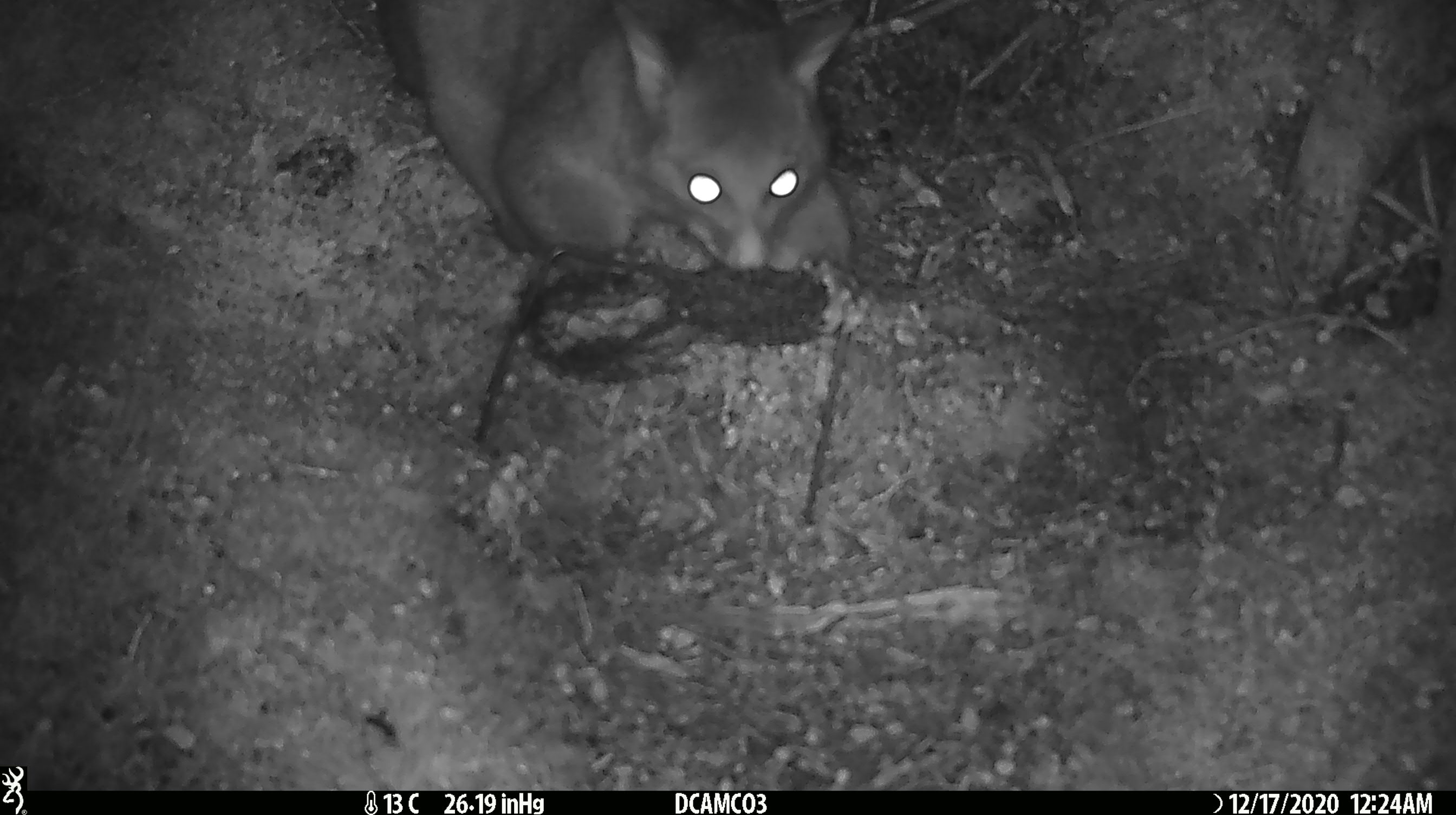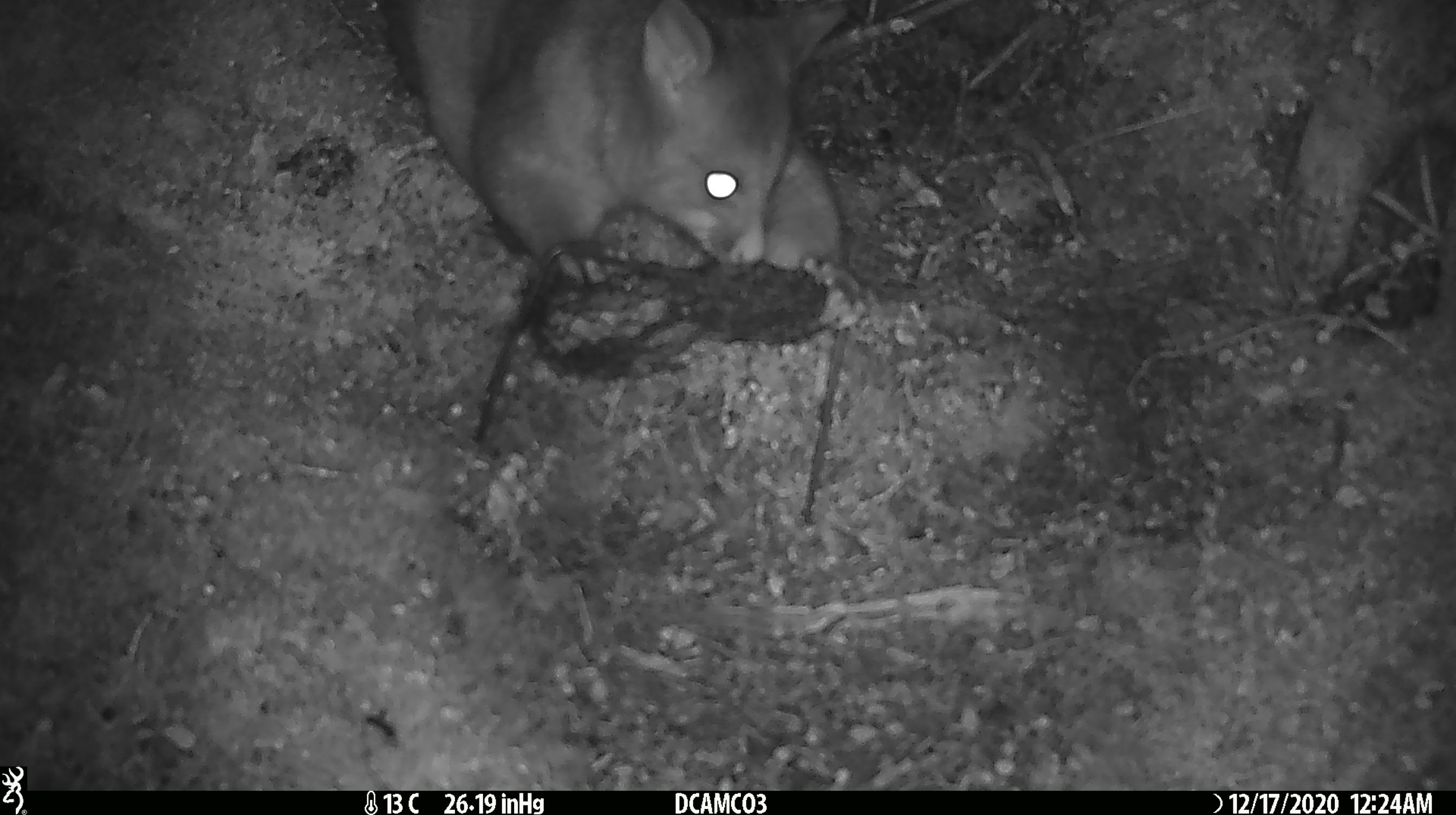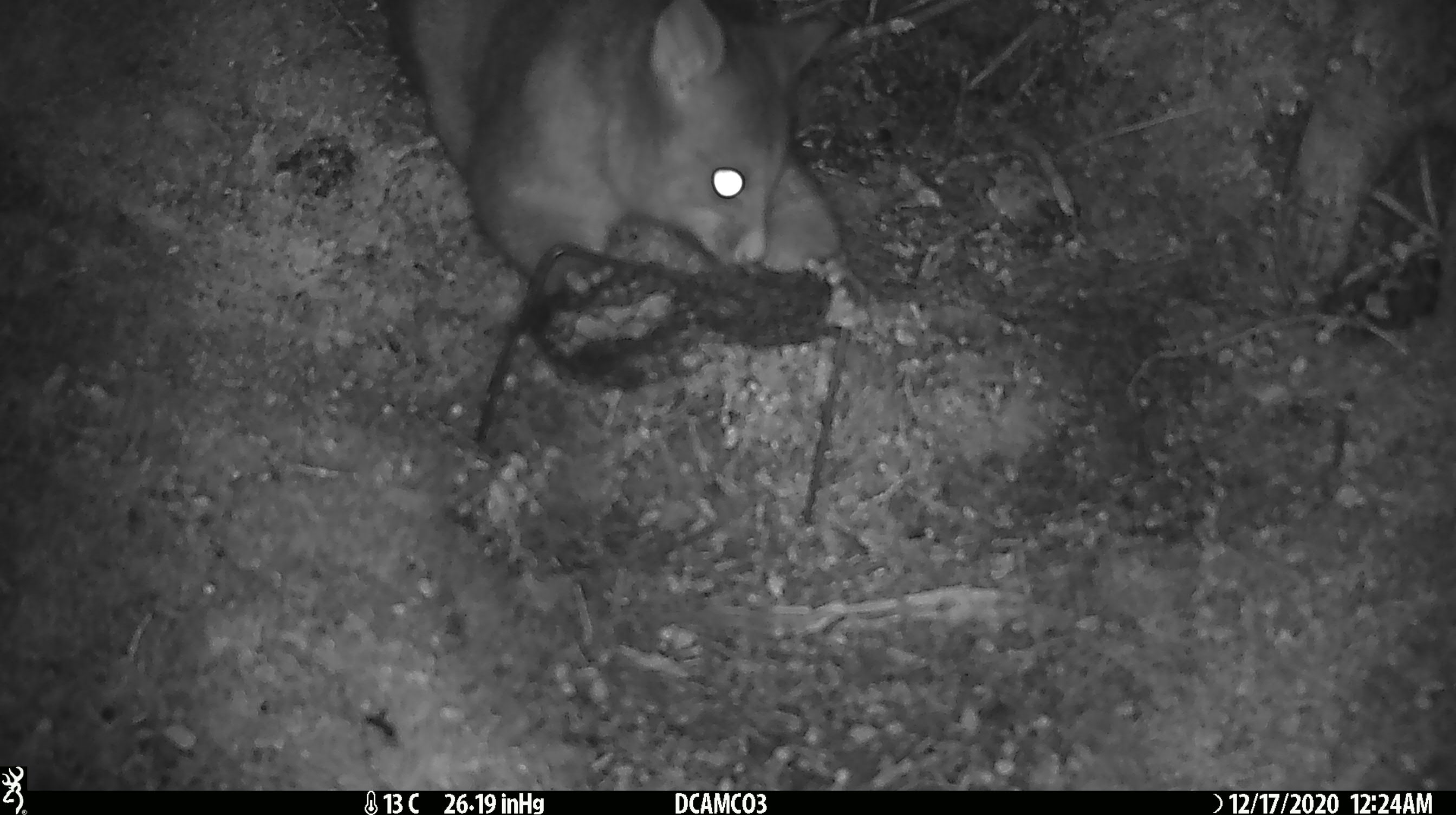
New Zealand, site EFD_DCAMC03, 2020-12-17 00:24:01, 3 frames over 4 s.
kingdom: Animalia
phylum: Chordata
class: Mammalia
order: Diprotodontia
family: Phalangeridae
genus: Trichosurus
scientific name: Trichosurus vulpecula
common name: common brushtail possum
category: possum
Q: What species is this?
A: Possum (common brushtail possum) (Trichosurus vulpecula).